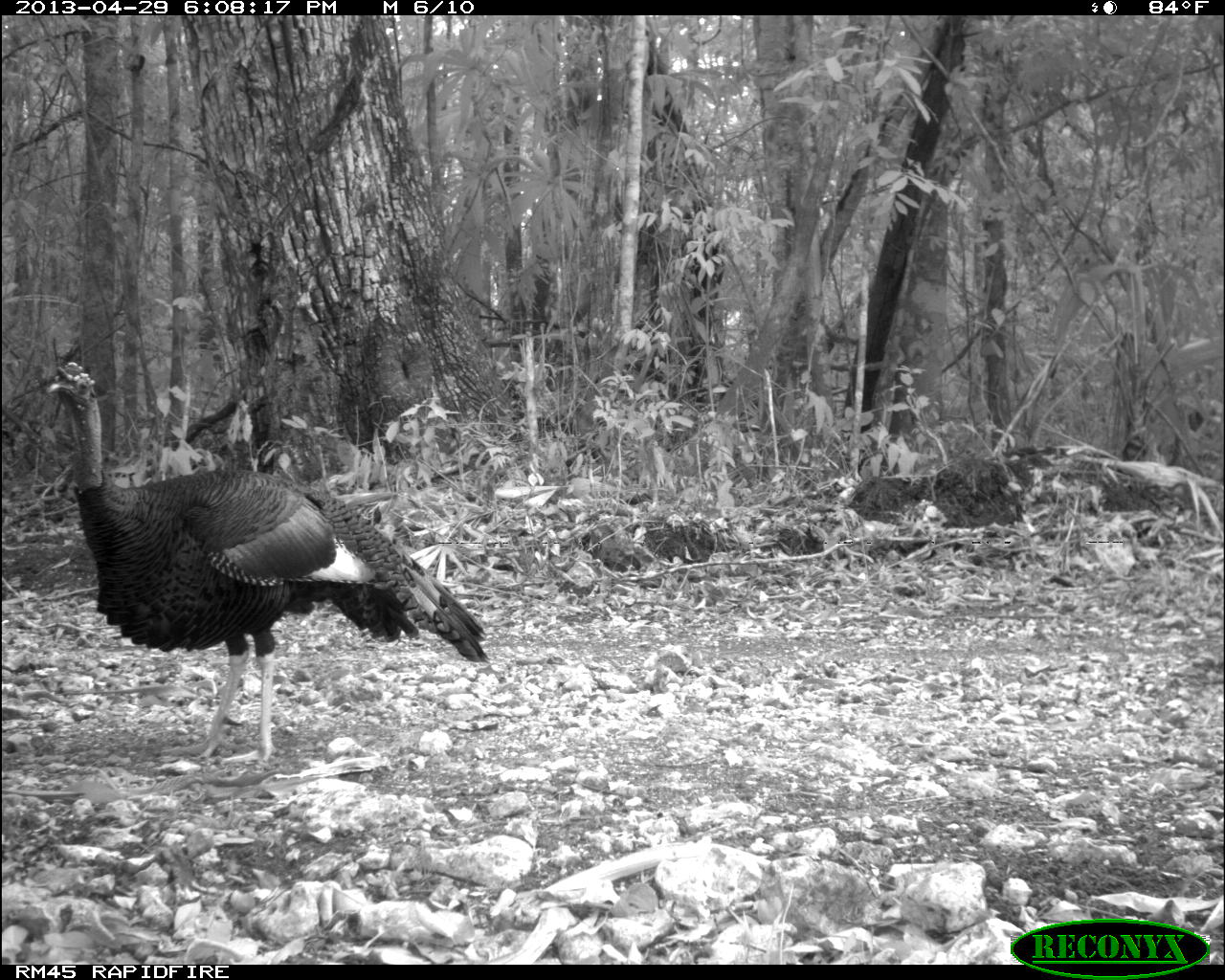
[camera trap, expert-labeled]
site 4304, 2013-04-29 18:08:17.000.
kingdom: Animalia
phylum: Chordata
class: Aves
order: Galliformes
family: Phasianidae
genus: Meleagris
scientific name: Meleagris ocellata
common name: ocellated turkey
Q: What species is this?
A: Meleagris ocellata (ocellated turkey).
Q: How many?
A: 1.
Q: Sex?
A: Male.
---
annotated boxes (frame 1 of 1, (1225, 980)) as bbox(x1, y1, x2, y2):
meleagris ocellata: bbox(34, 354, 486, 771)